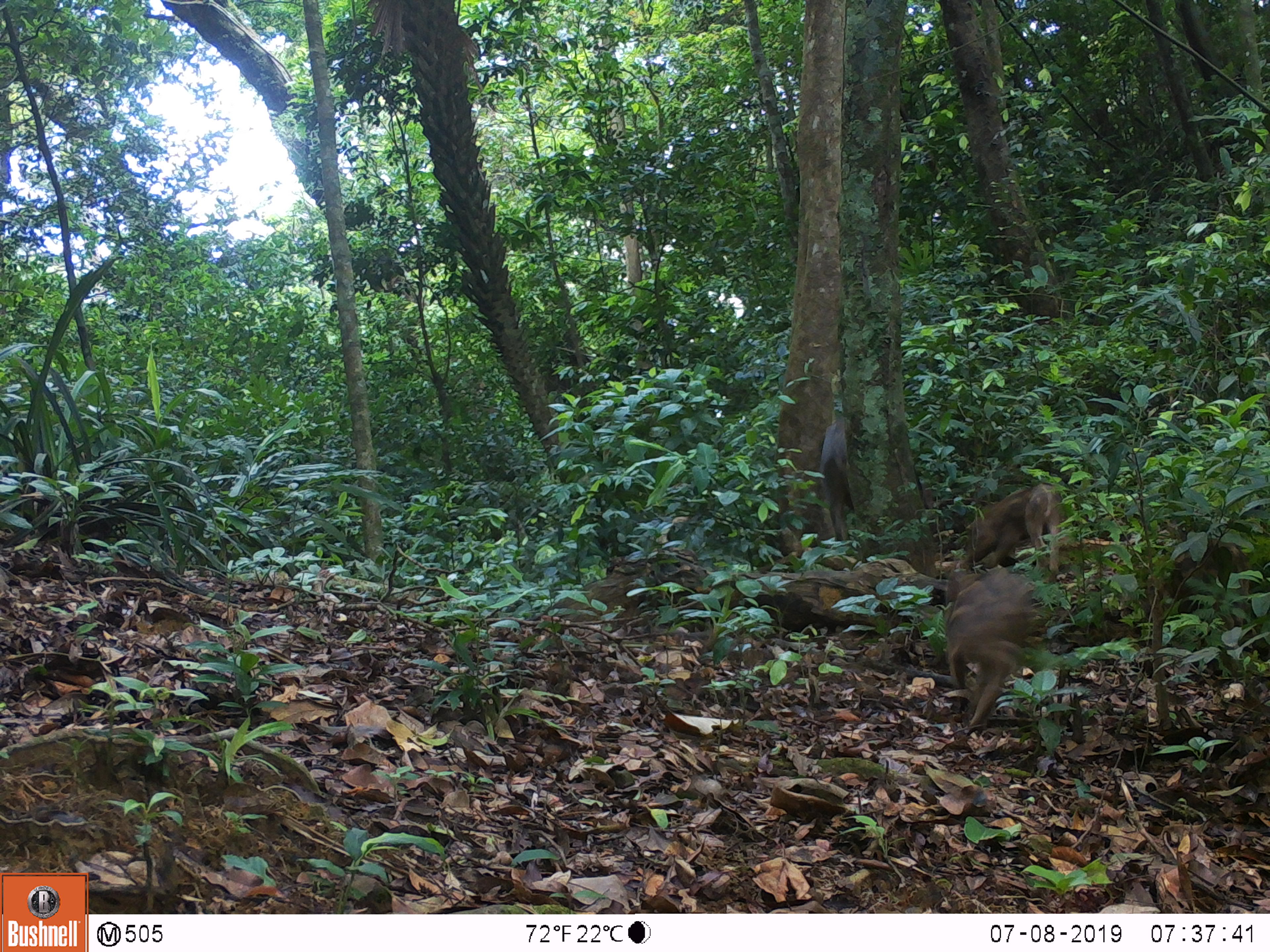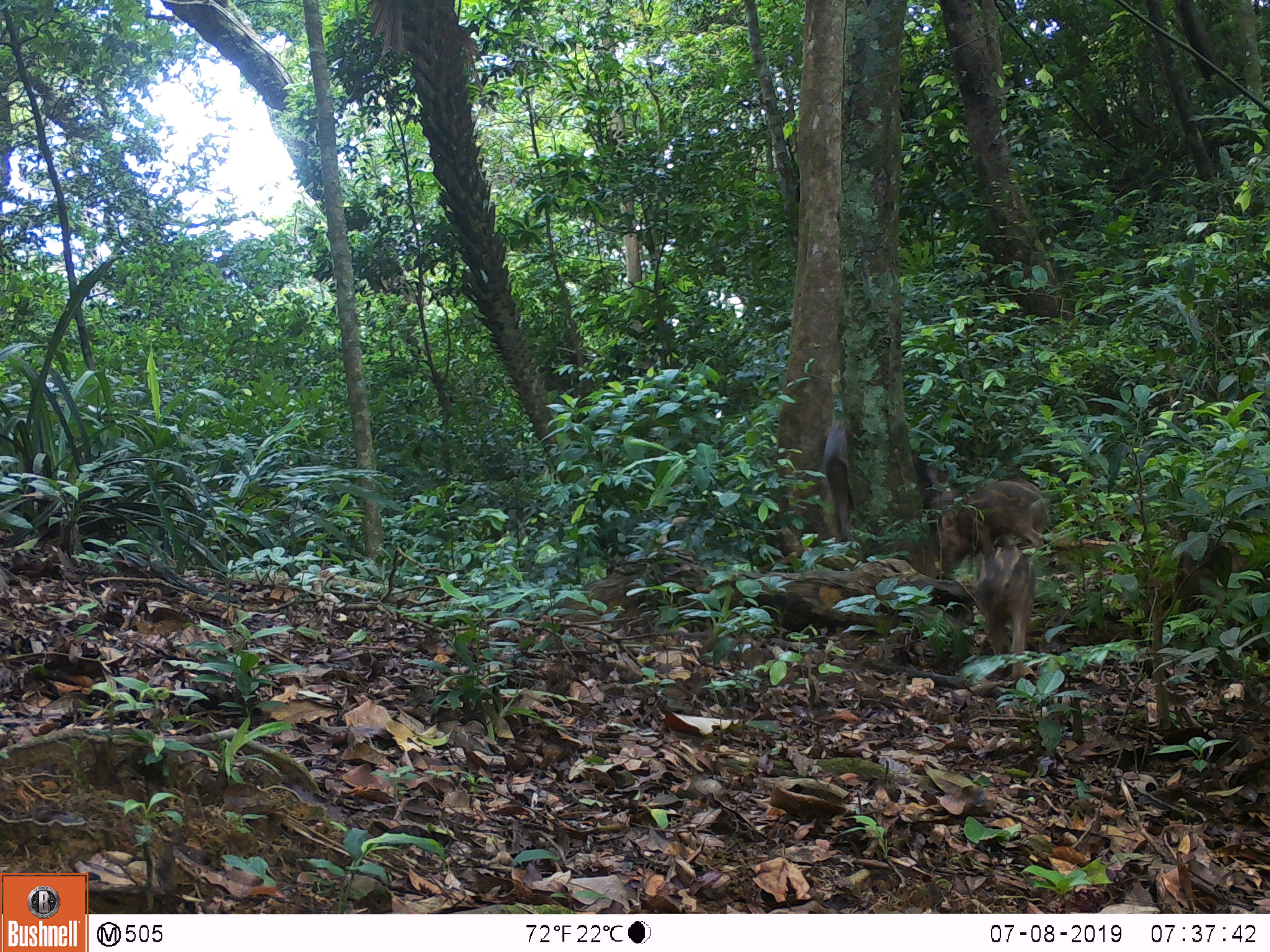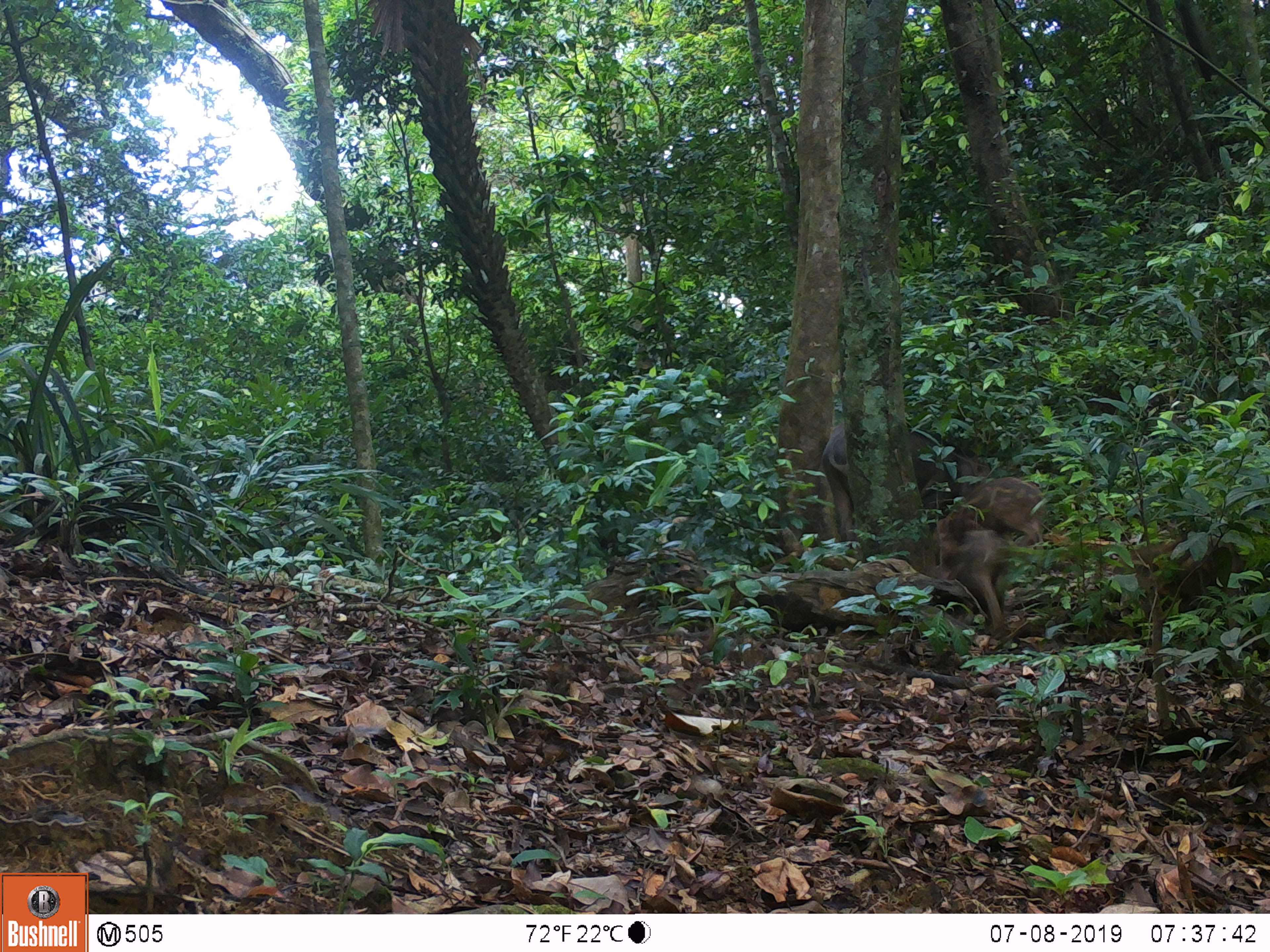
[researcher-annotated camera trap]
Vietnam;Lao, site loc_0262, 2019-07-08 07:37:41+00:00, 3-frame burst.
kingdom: Animalia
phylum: Chordata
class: Mammalia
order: Artiodactyla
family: Suidae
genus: Sus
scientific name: Sus scrofa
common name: eurasian wild pig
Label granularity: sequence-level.